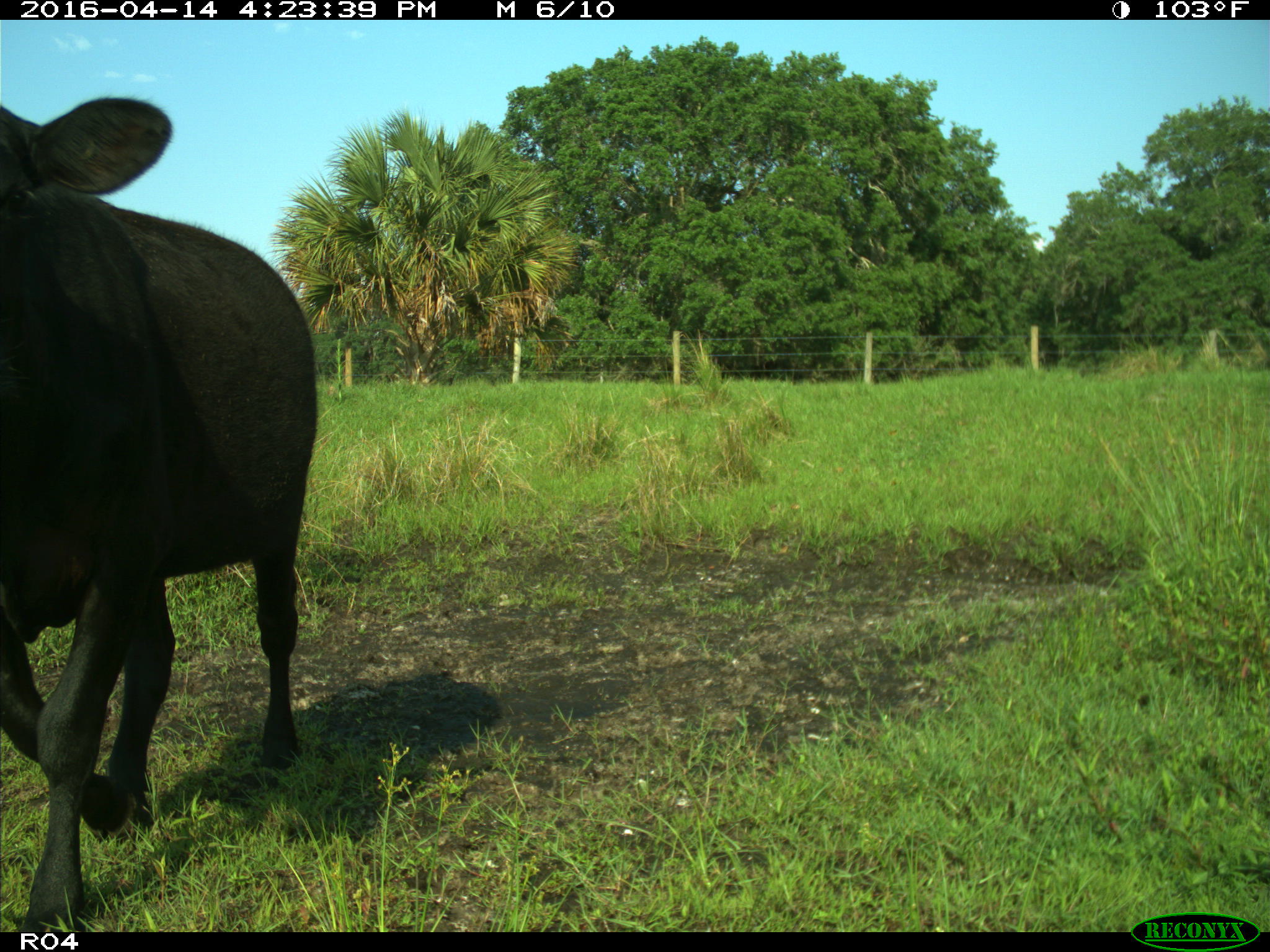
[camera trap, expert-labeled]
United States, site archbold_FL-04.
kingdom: Animalia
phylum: Chordata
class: Mammalia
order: Artiodactyla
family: Bovidae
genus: Bos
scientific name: Bos taurus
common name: domestic cow